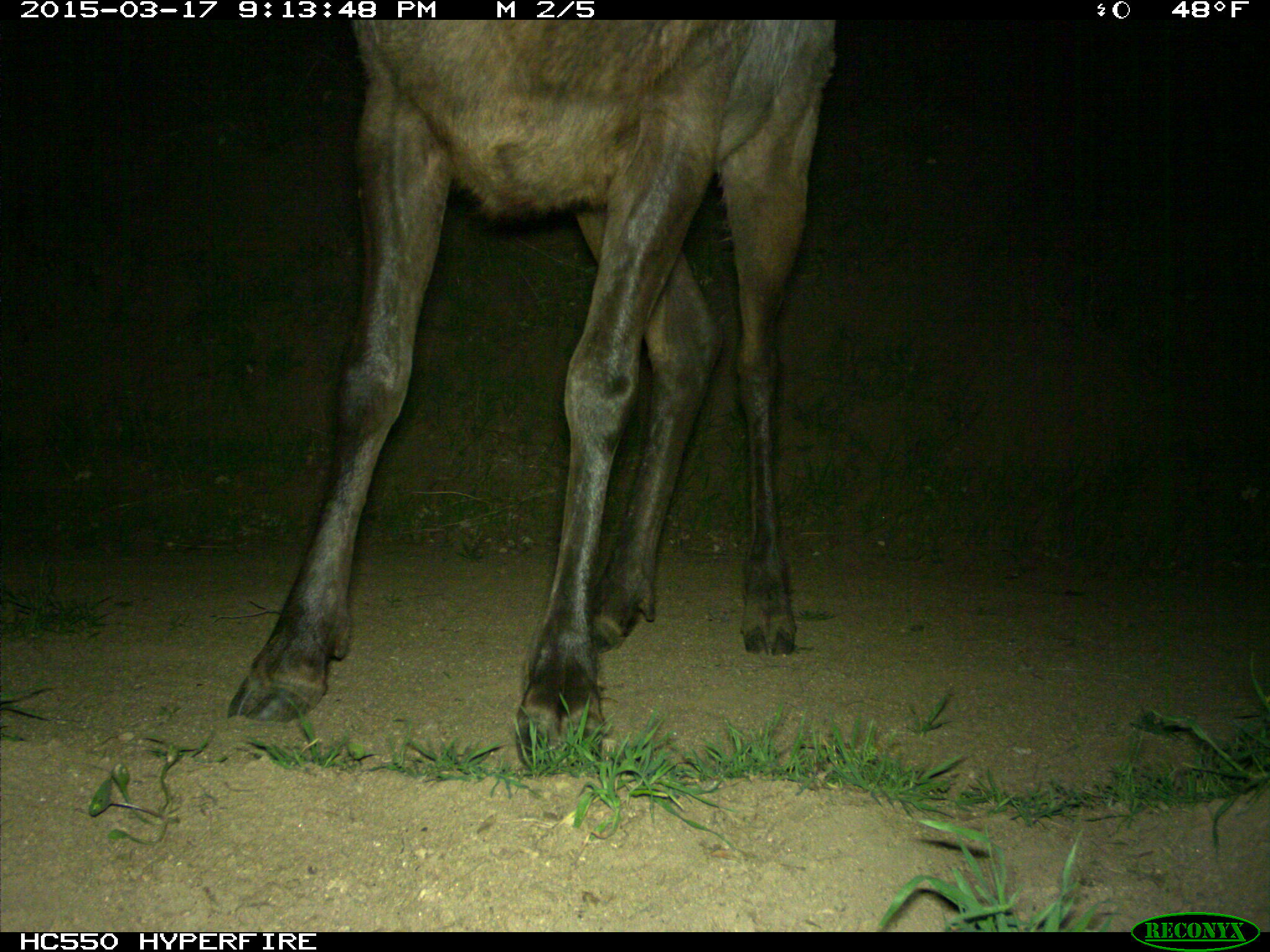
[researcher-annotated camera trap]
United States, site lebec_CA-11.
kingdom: Animalia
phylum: Chordata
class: Mammalia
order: Artiodactyla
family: Cervidae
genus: Cervus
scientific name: Cervus canadensis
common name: elk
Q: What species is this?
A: Cervus canadensis (elk).